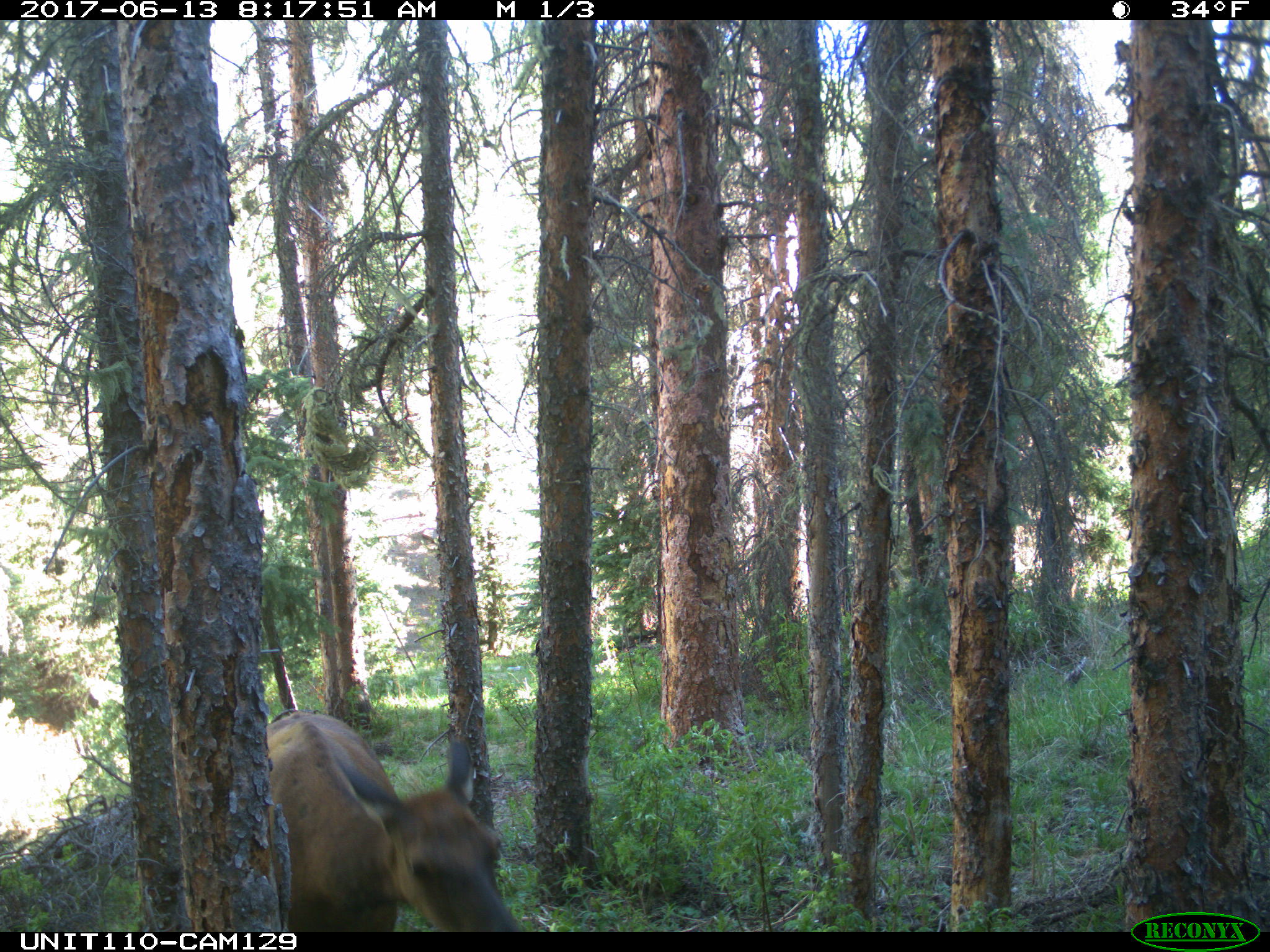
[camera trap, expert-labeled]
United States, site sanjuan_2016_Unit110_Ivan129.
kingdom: Animalia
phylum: Chordata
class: Mammalia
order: Artiodactyla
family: Cervidae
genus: Cervus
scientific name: Cervus elaphus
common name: red deer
Cervus elaphus (red deer).